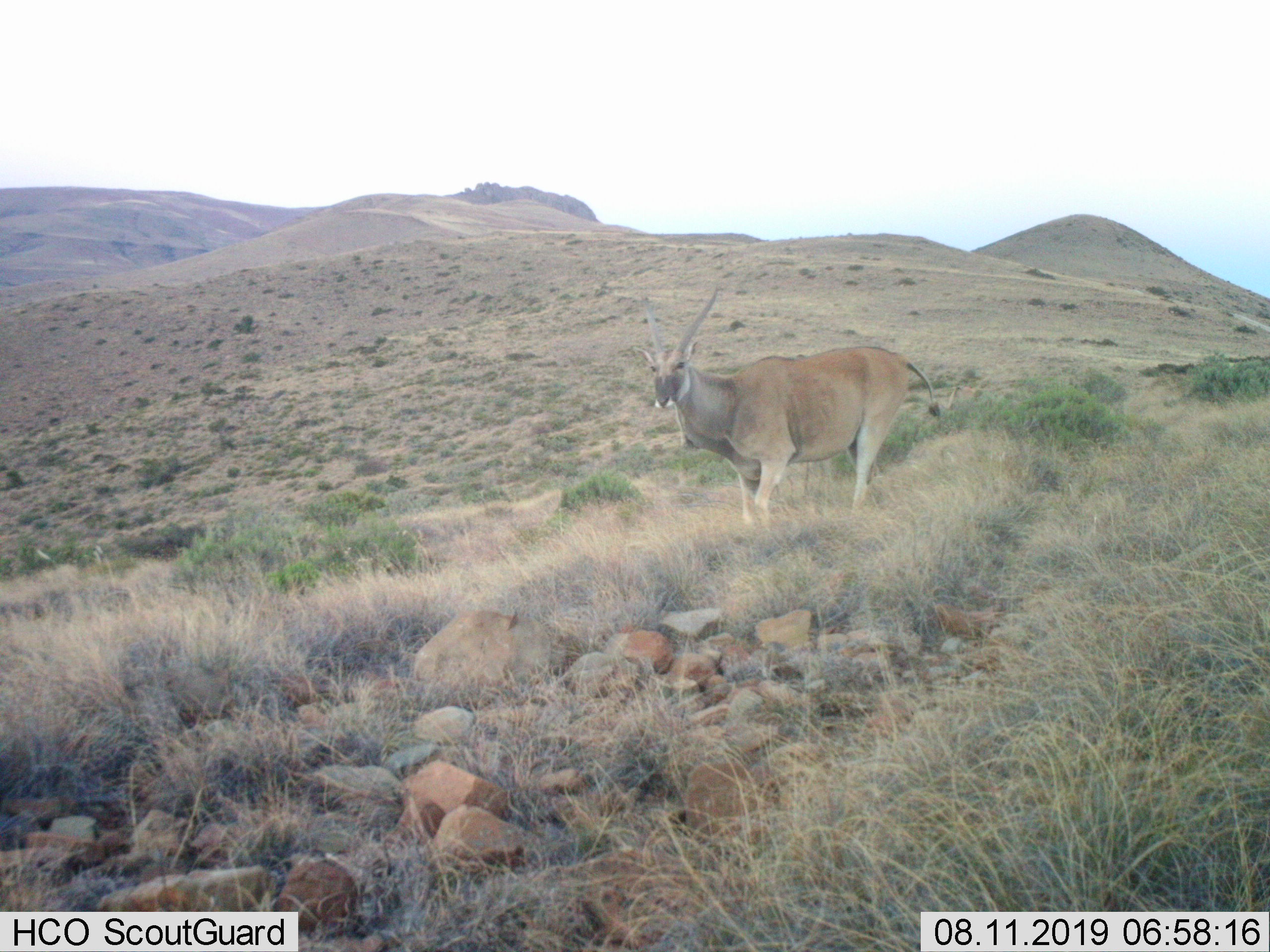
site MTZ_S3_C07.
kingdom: Animalia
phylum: Chordata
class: Mammalia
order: Artiodactyla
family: Bovidae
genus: Tragelaphus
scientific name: Tragelaphus oryx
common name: eland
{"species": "eland (Tragelaphus oryx)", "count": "1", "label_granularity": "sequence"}